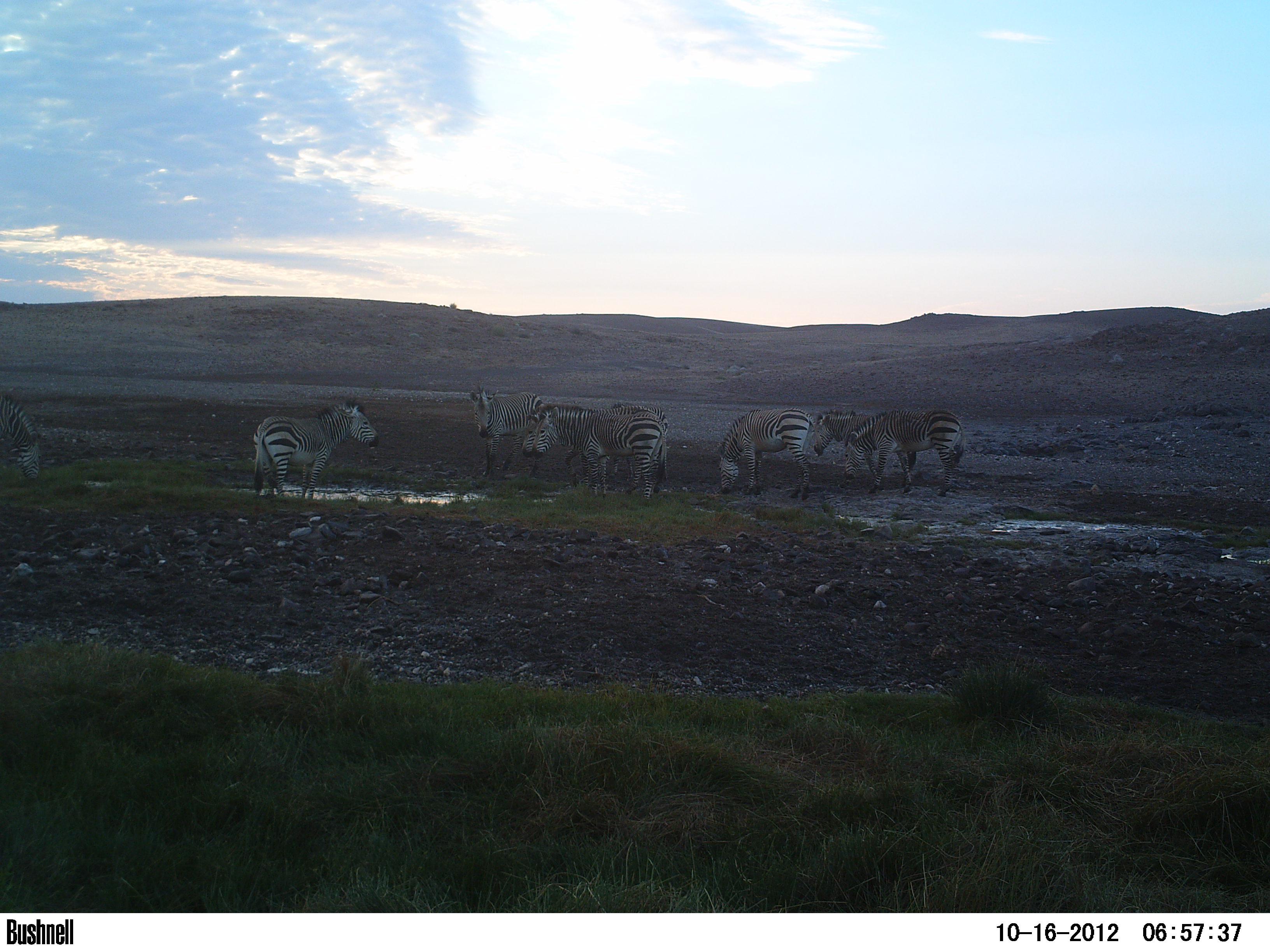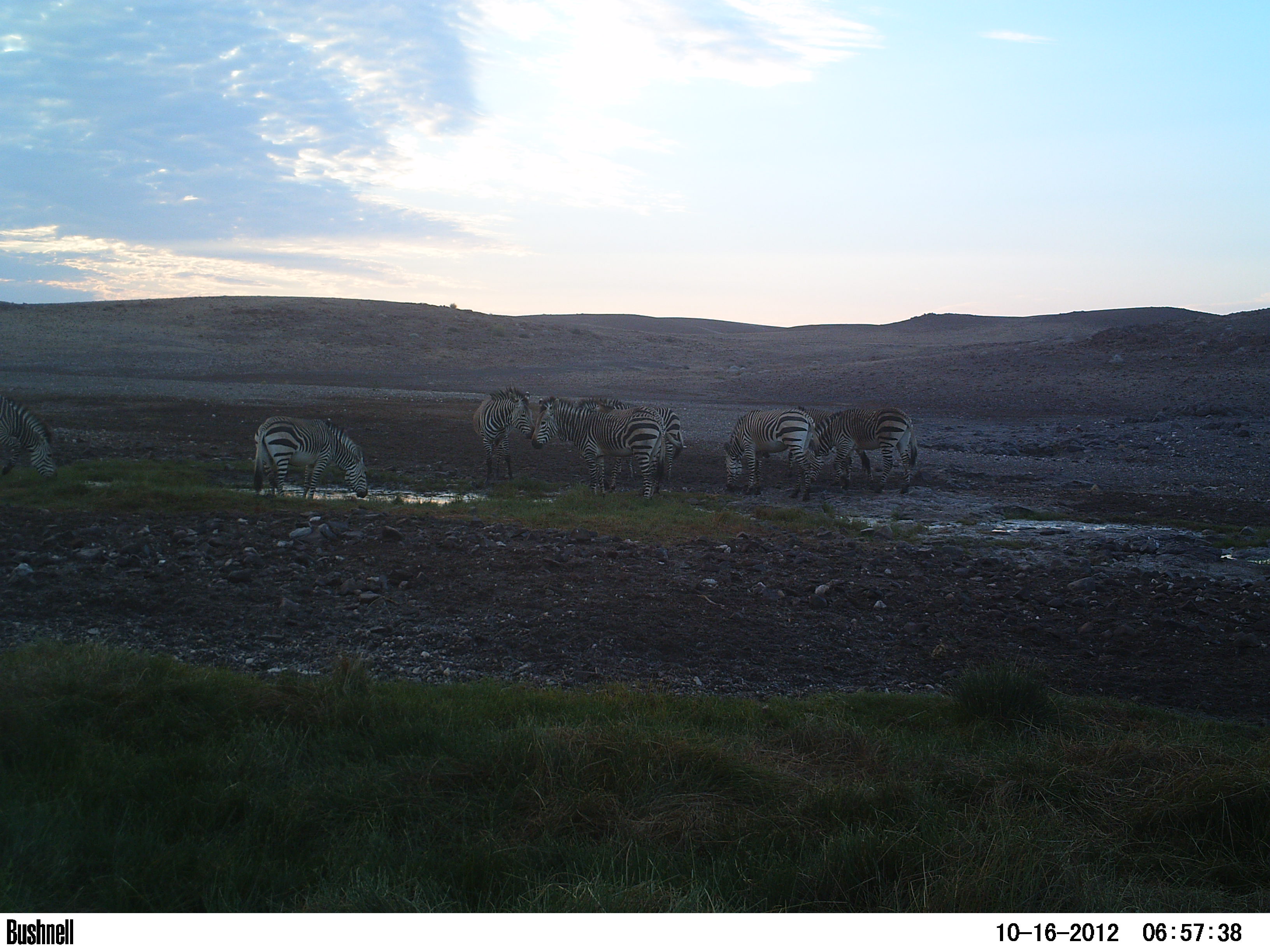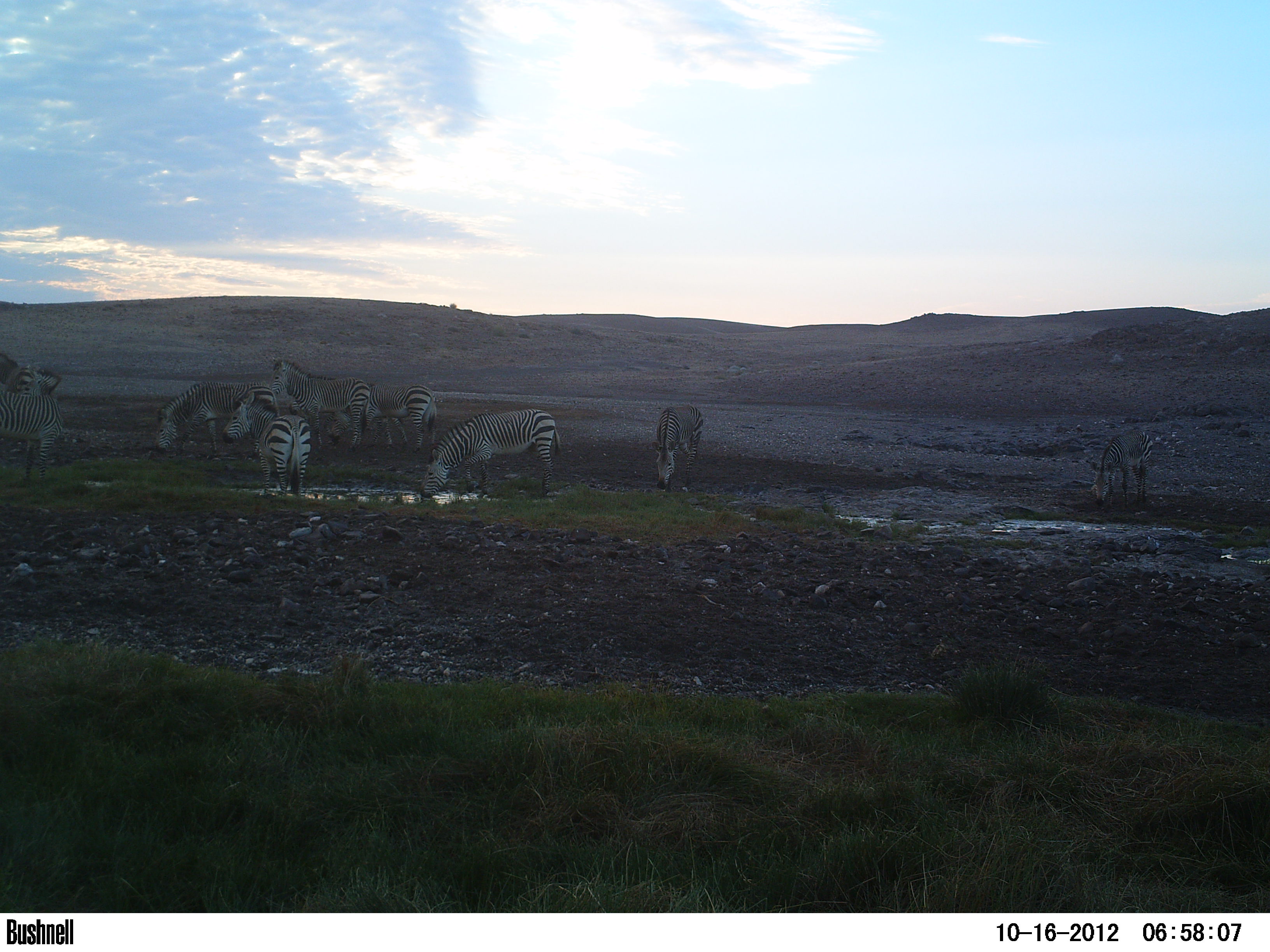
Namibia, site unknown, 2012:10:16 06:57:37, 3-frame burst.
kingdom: Animalia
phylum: Chordata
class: Mammalia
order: Perissodactyla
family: Equidae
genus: Equus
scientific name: Equus zebra hartmannae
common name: hartmann's mountain zebra